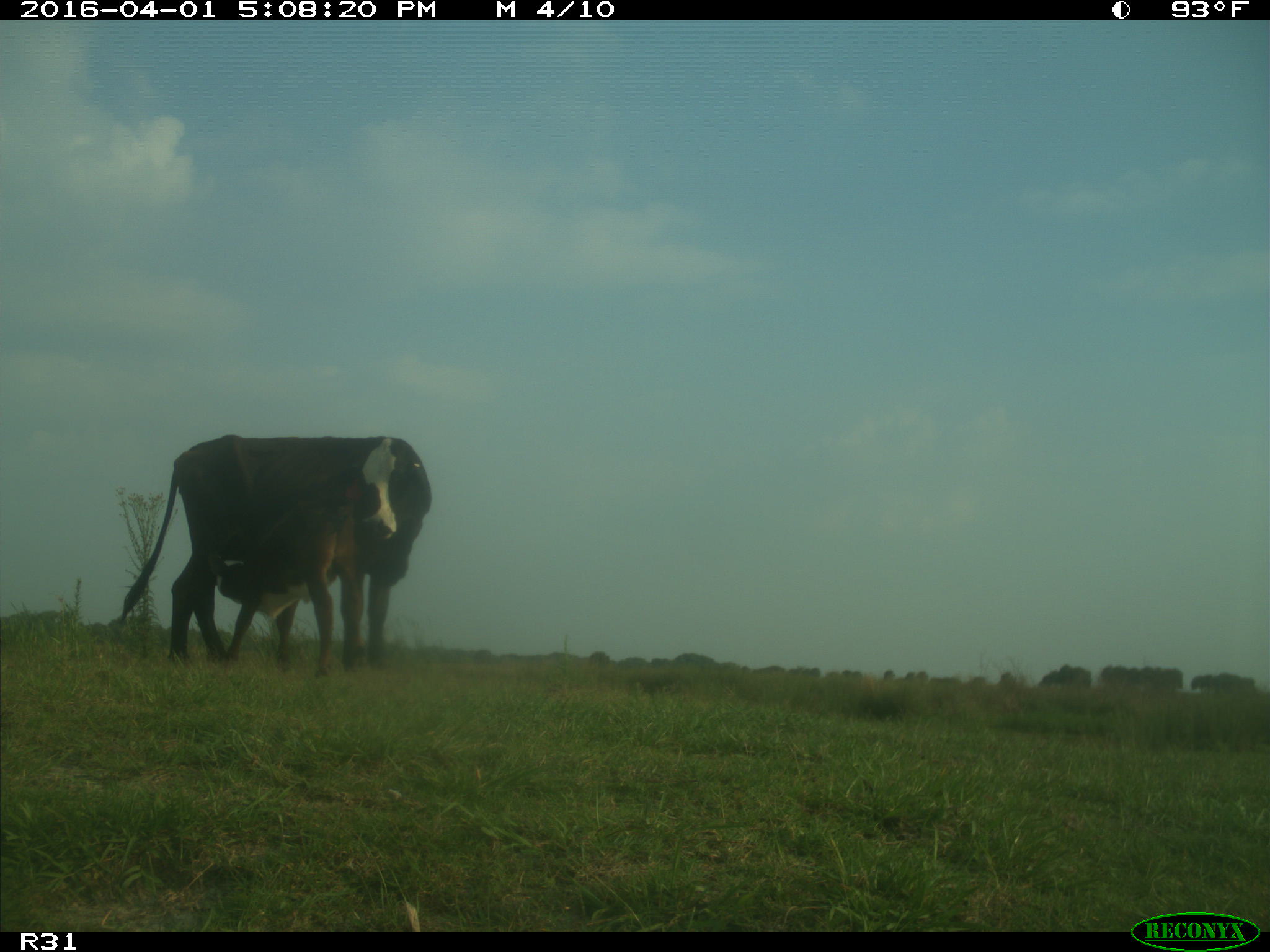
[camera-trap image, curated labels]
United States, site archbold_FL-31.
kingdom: Animalia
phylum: Chordata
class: Mammalia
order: Artiodactyla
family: Bovidae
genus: Bos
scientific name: Bos taurus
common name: domestic cow